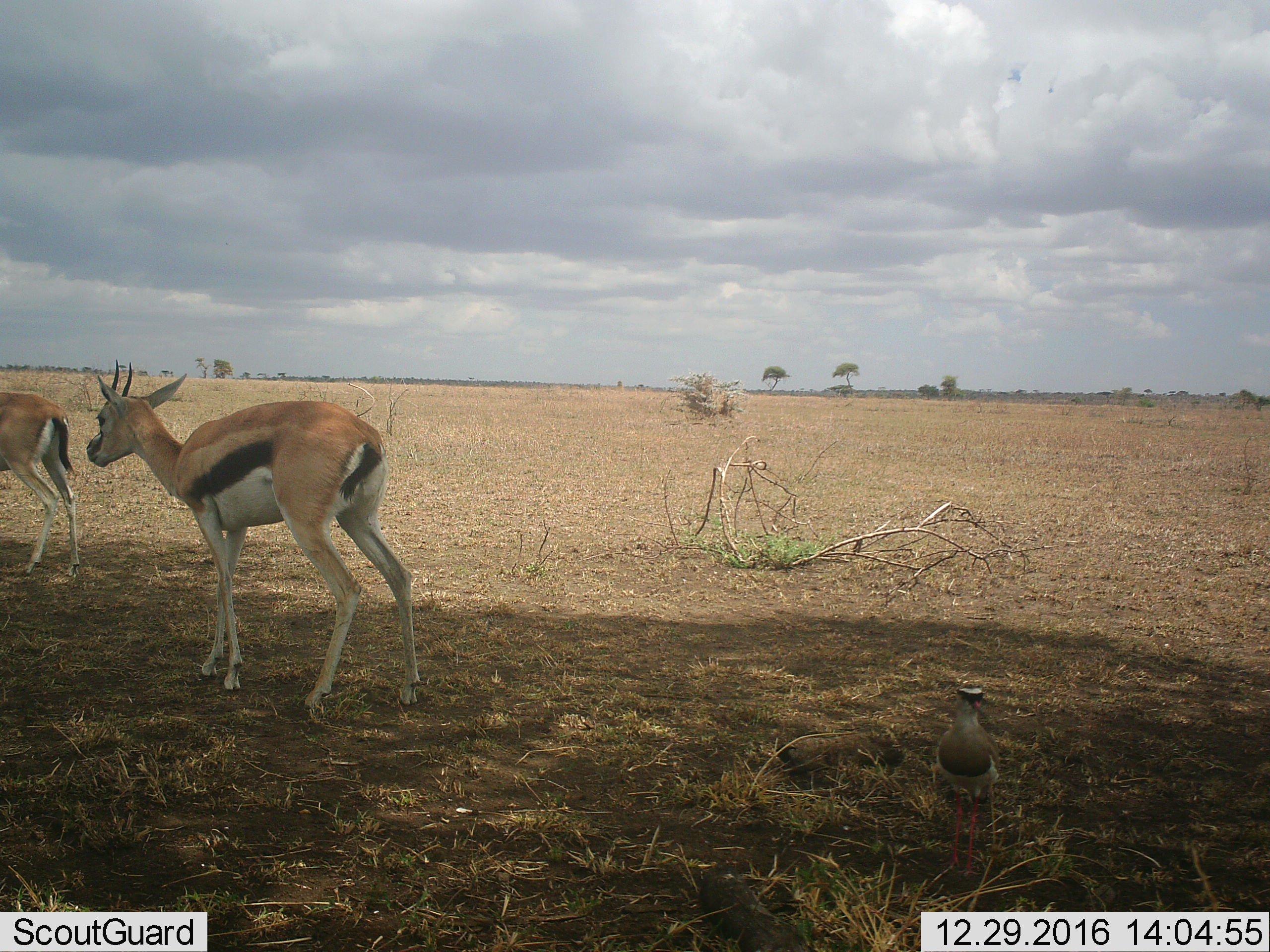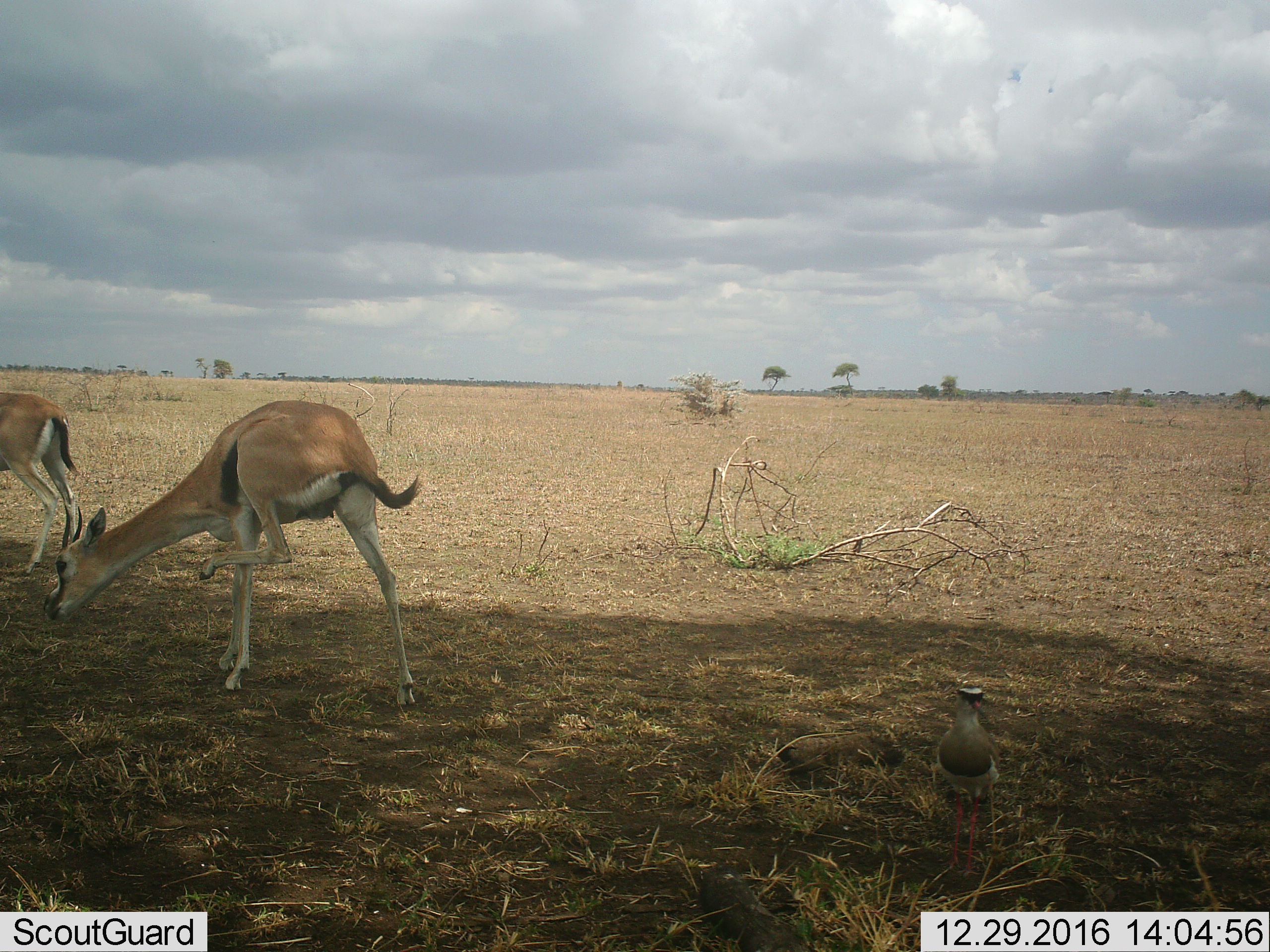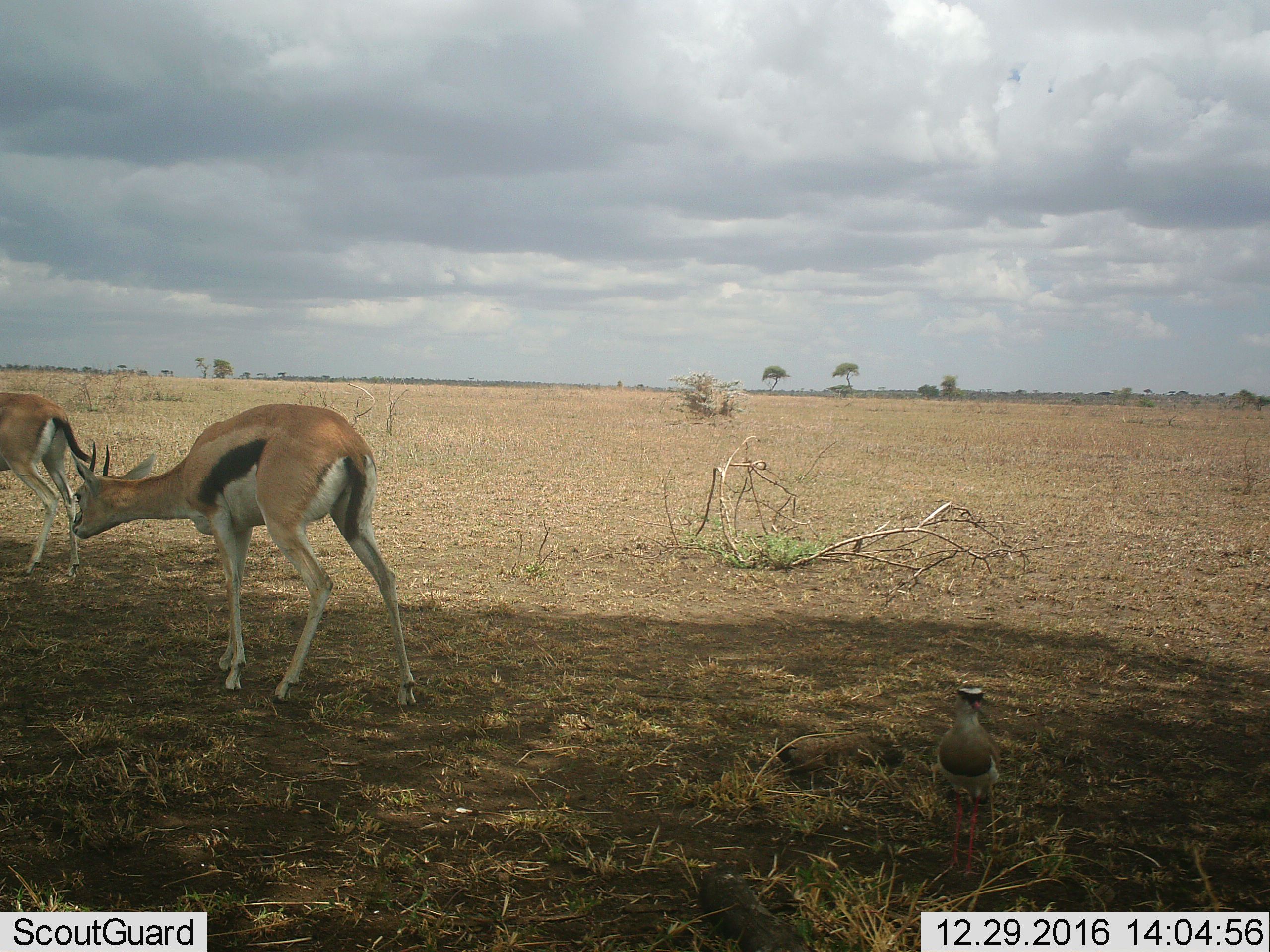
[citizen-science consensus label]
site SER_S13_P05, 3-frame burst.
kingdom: Animalia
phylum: Chordata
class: Aves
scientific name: Aves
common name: bird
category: birdother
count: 1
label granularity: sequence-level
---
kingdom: Animalia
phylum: Chordata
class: Mammalia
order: Artiodactyla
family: Bovidae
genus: Eudorcas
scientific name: Eudorcas thomsonii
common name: thomson's gazelle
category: gazellethomsons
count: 2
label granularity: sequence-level